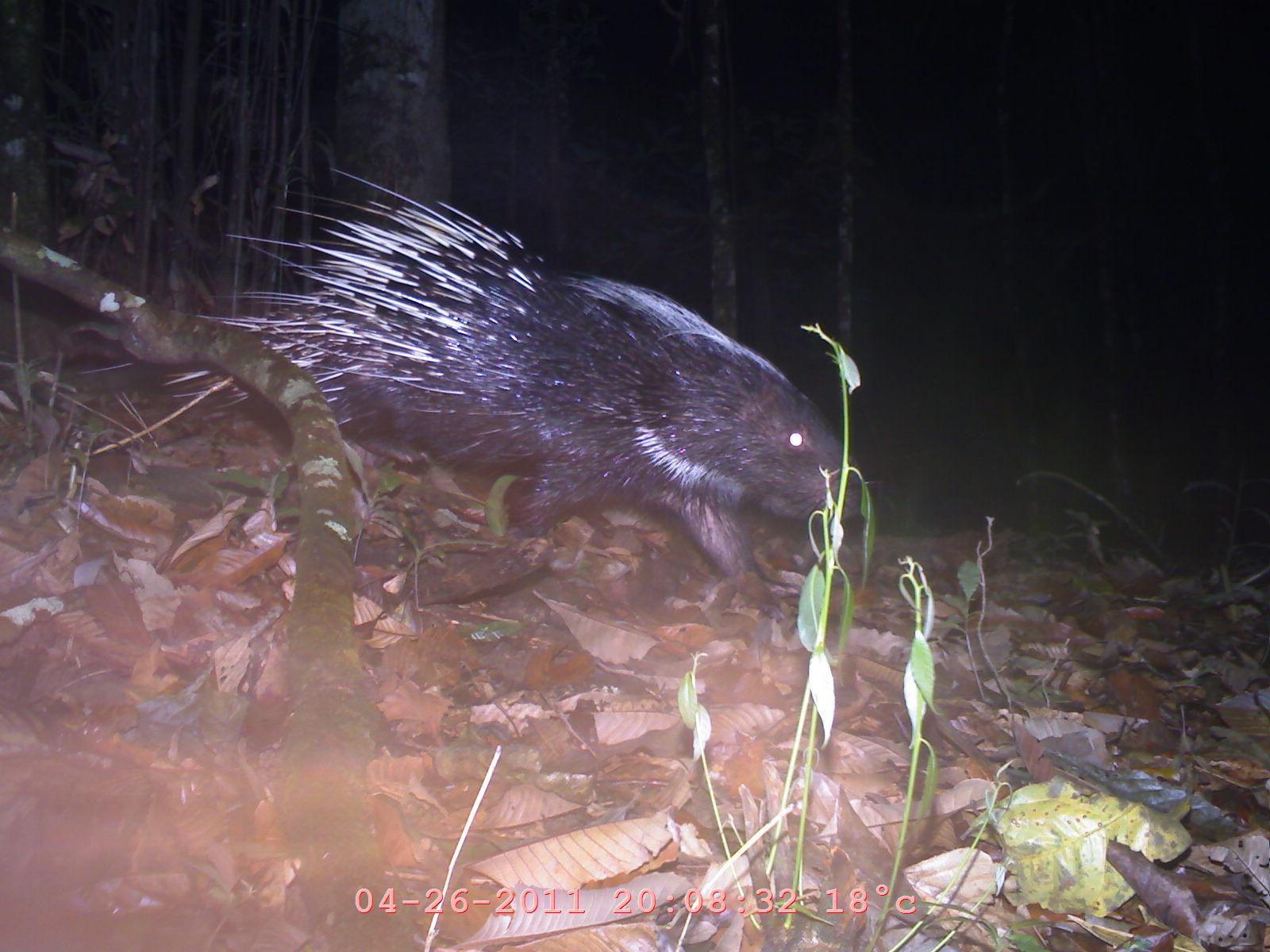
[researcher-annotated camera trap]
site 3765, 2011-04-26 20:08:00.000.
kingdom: Animalia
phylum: Chordata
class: Mammalia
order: Rodentia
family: Hystricidae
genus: Hystrix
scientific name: Hystrix brachyura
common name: east asian porcupine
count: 1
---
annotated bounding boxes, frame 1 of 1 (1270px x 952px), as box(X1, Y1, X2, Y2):
hystrix brachyura: box(154, 162, 851, 606)